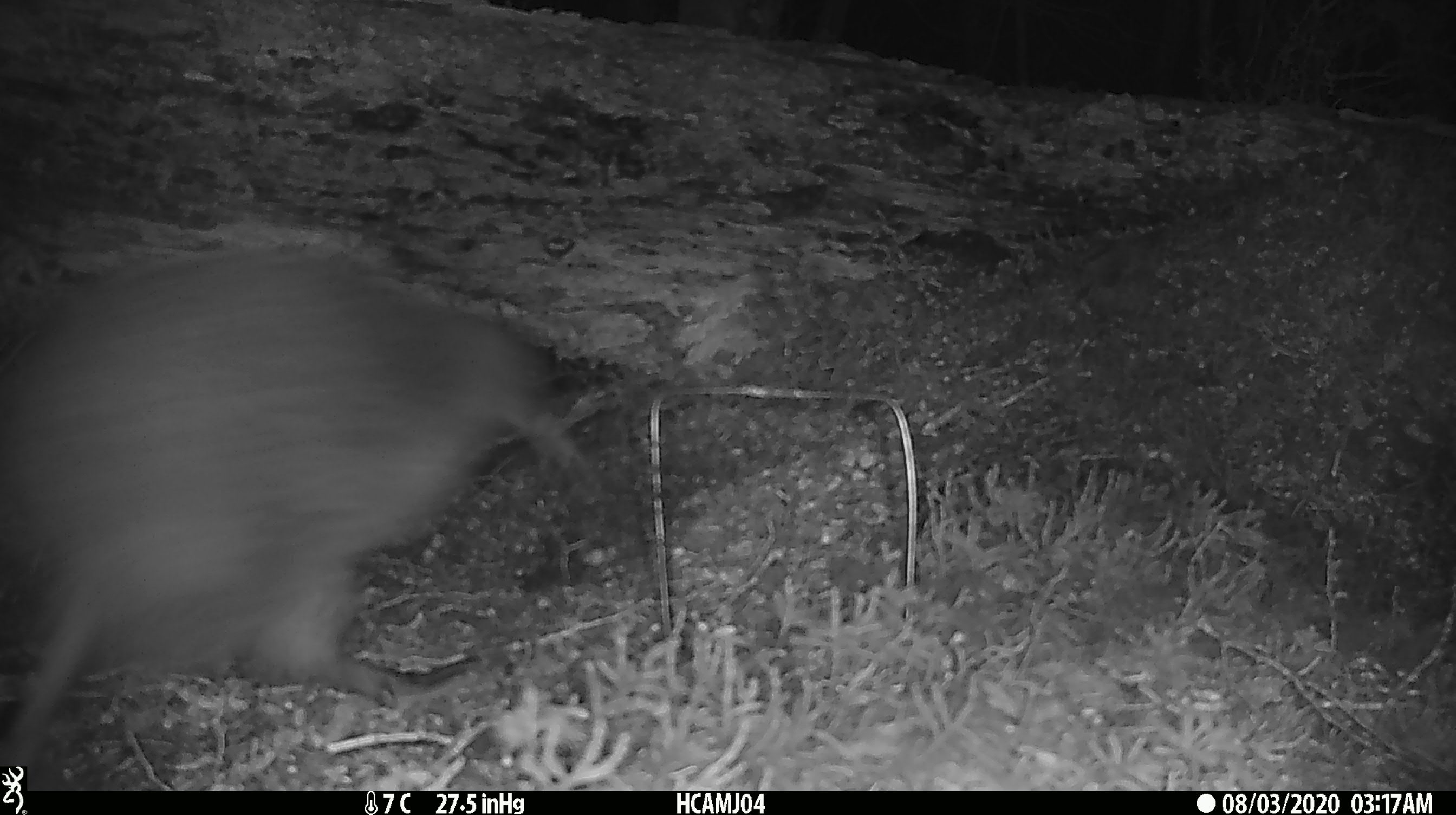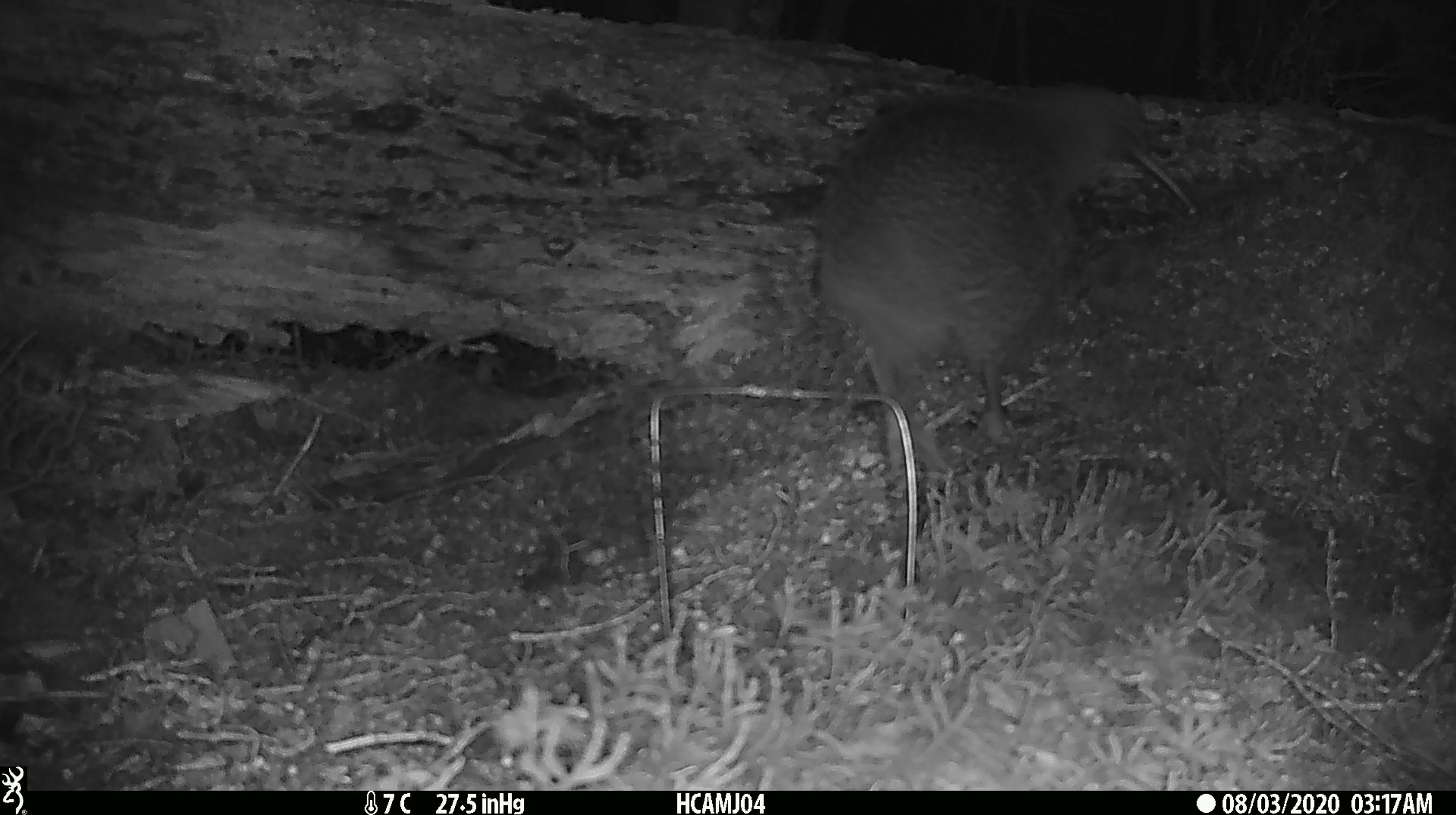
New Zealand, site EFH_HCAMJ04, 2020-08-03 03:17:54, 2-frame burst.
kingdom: Animalia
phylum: Chordata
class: Aves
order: Apterygiformes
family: Apterygidae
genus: Apteryx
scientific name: Apteryx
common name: kiwi